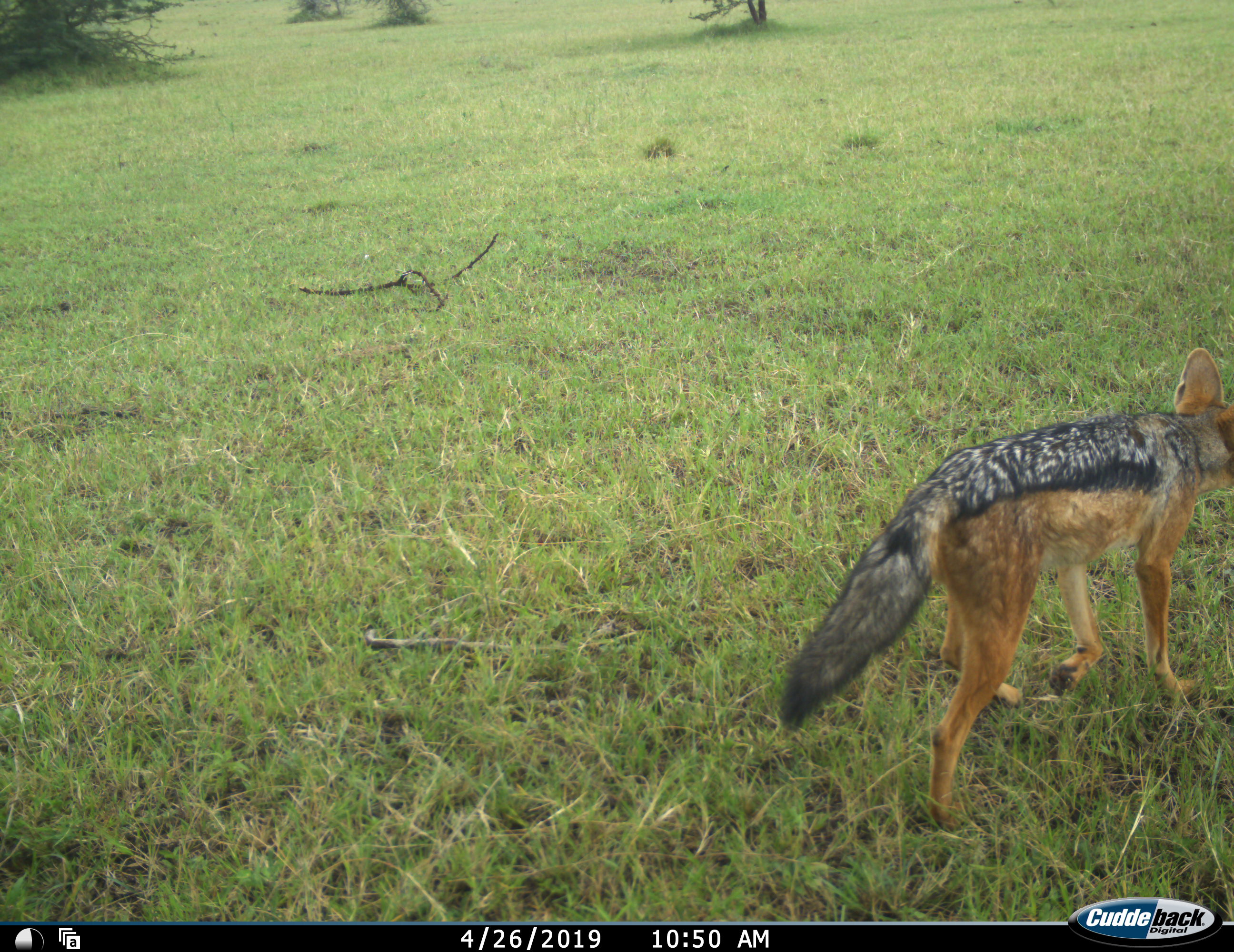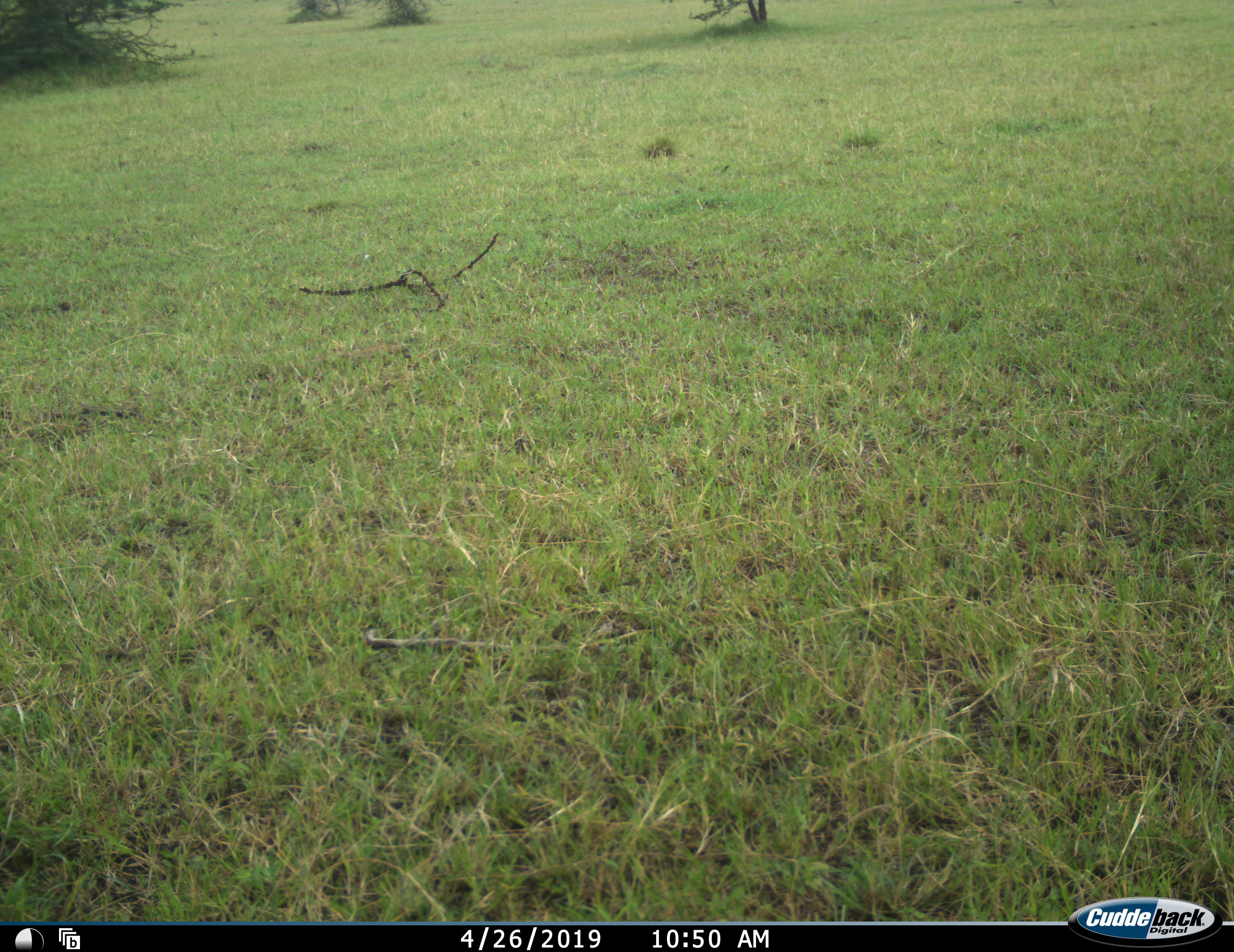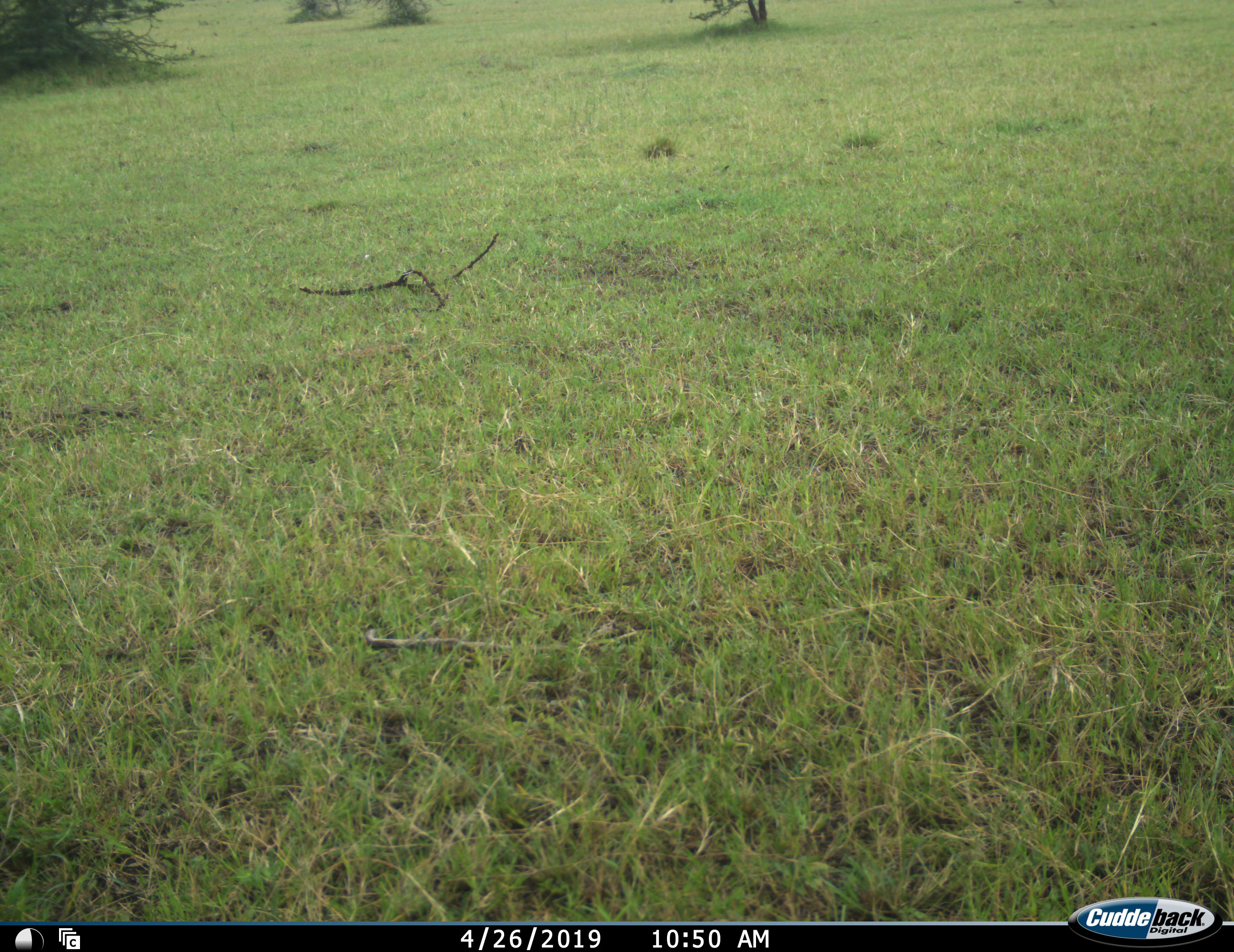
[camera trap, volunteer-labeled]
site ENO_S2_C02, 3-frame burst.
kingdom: Animalia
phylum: Chordata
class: Mammalia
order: Carnivora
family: Canidae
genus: Lupulella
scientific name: Lupulella mesomelas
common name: black-backed jackal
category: jackalblackbacked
Jackalblackbacked (black-backed jackal) (Lupulella mesomelas), count 1. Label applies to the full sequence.